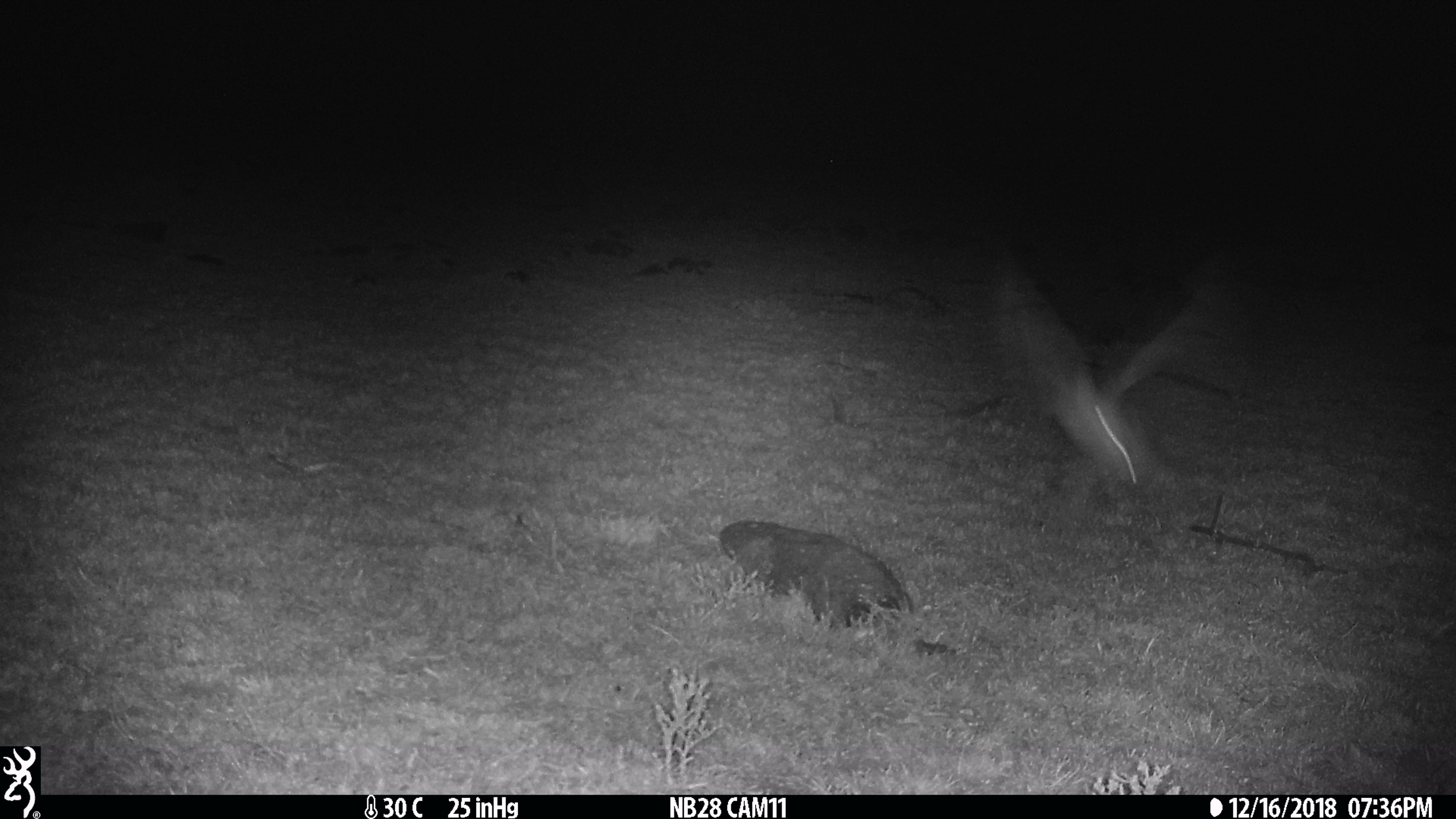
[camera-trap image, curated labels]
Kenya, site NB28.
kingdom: Animalia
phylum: Chordata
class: Aves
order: Caprimulgiformes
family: Caprimulgidae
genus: Caprimulgus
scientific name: Caprimulgus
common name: nightjar